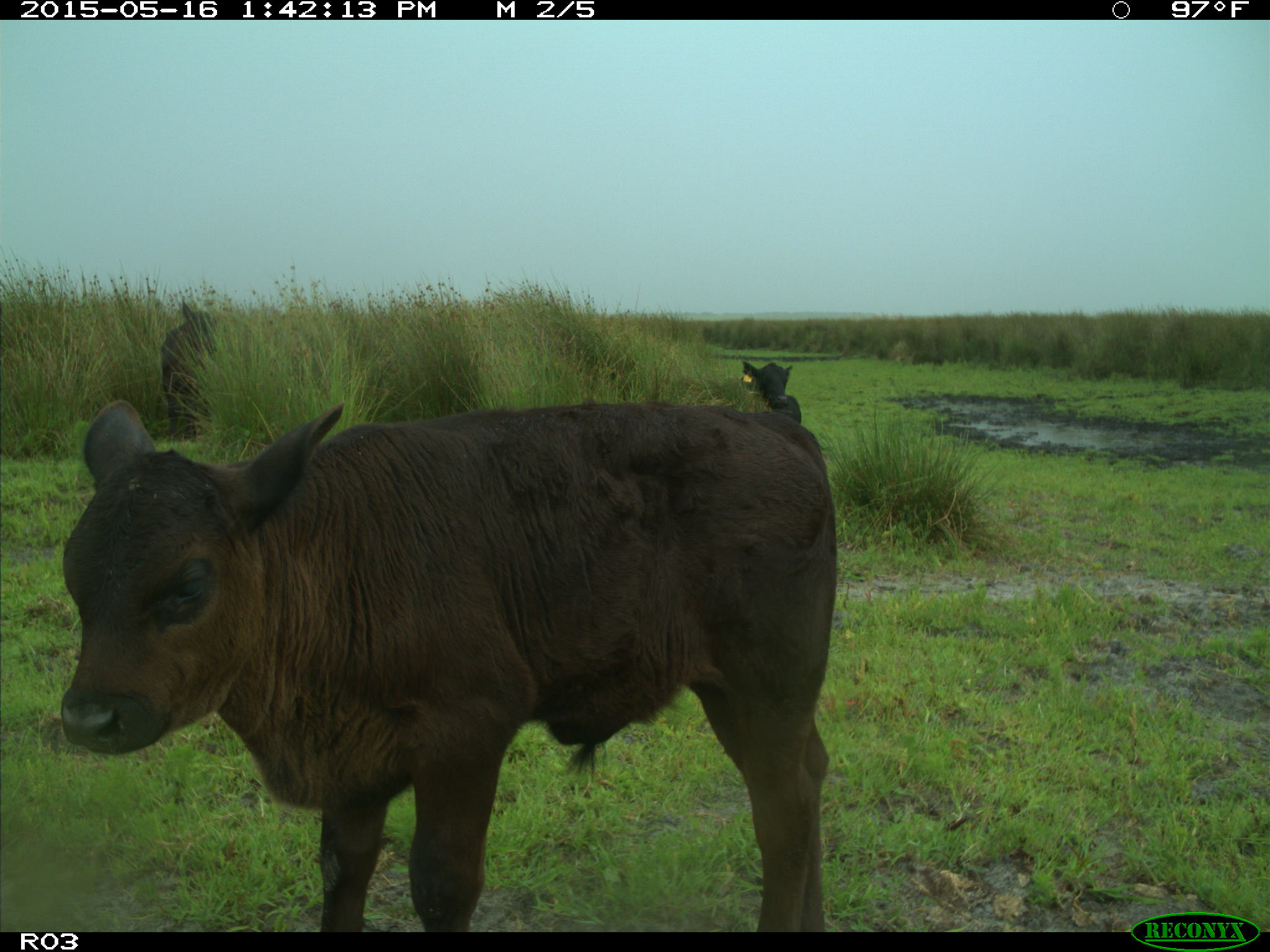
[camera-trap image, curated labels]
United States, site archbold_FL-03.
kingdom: Animalia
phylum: Chordata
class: Mammalia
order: Artiodactyla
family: Bovidae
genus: Bos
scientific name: Bos taurus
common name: domestic cow